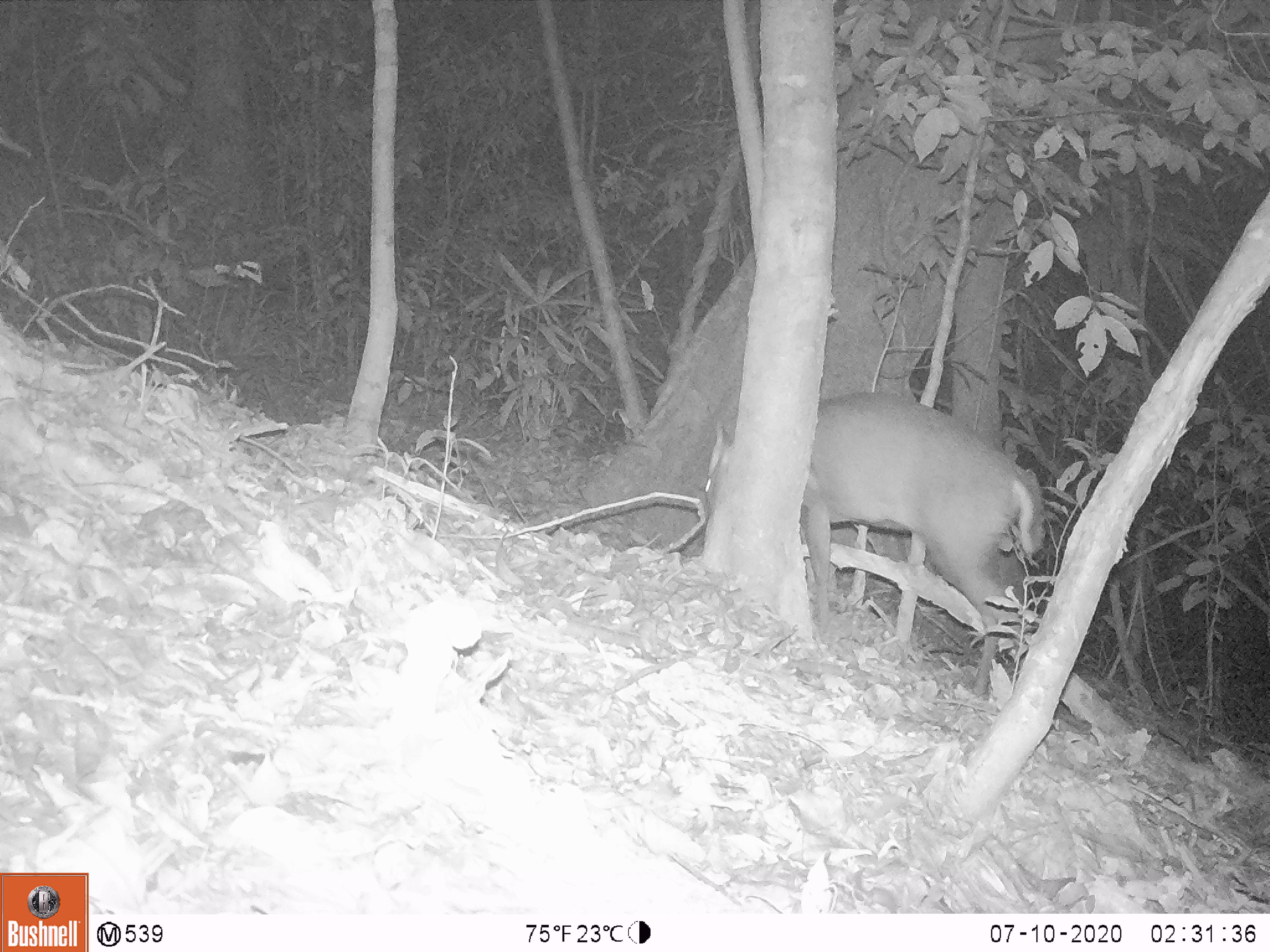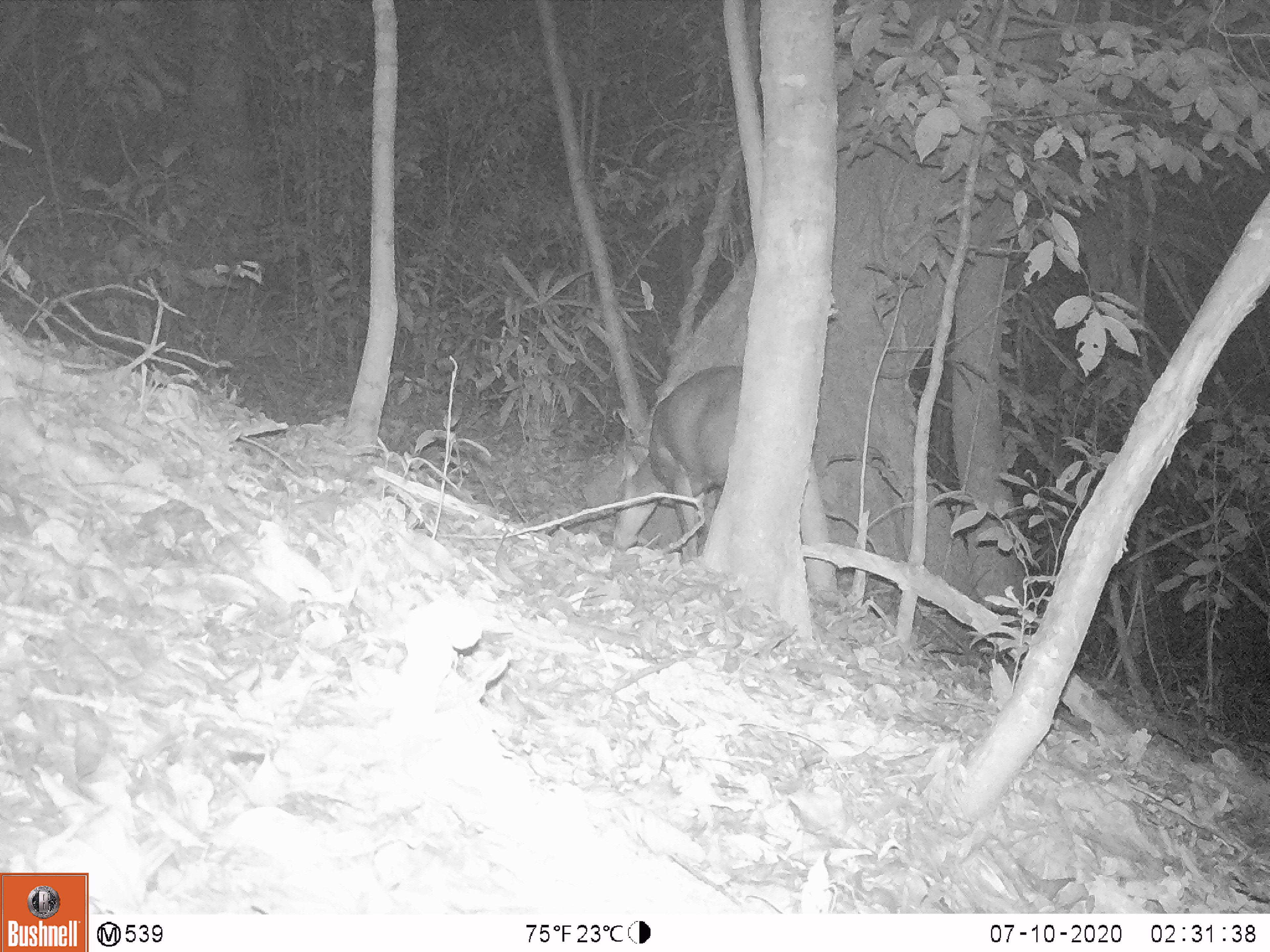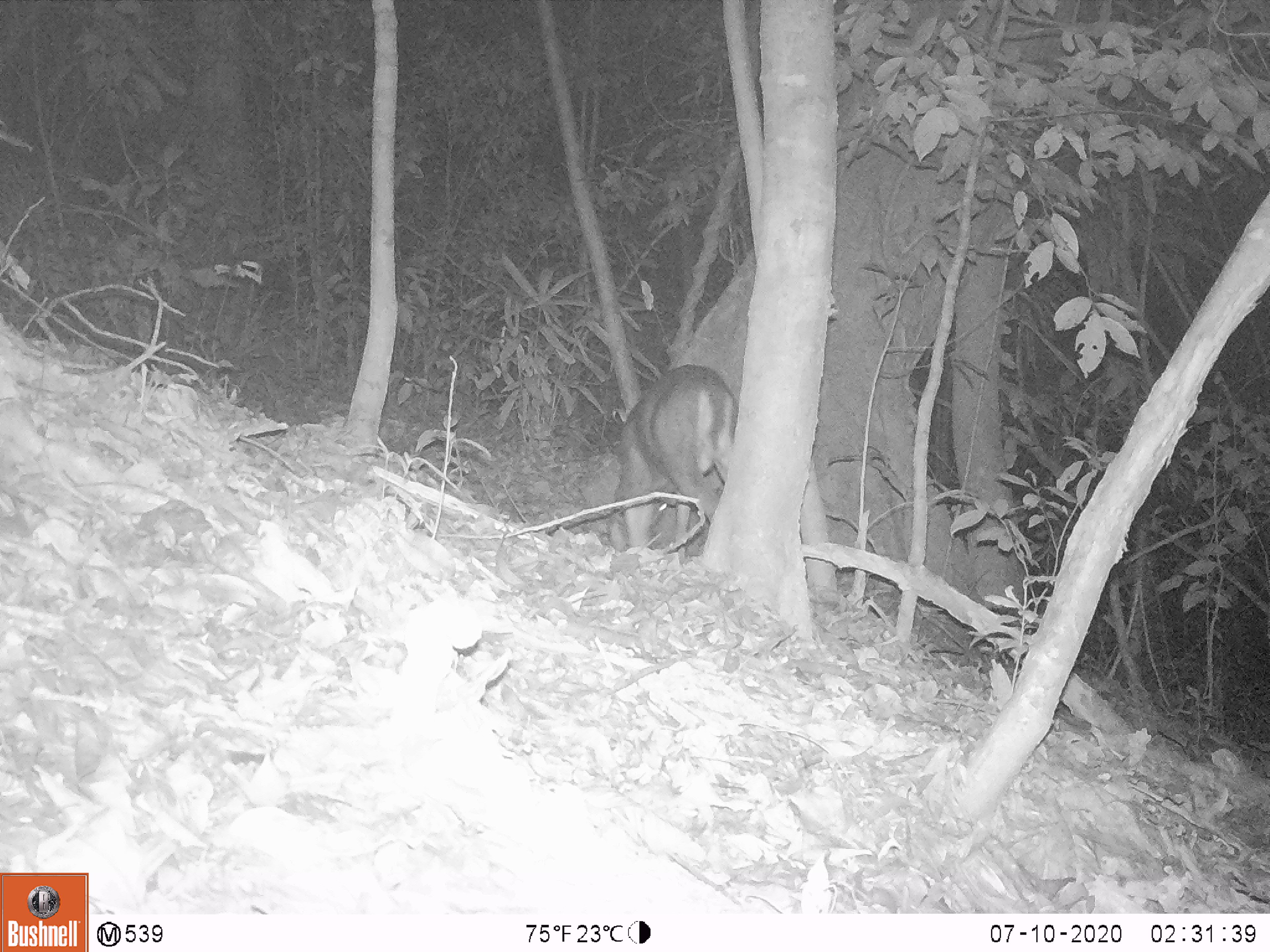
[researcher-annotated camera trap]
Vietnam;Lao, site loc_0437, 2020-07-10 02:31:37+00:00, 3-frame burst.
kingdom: Animalia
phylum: Chordata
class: Mammalia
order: Artiodactyla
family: Cervidae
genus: Muntiacus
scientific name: Muntiacus rooseveltorum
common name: roosevelt's muntjac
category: roosevelts muntjac group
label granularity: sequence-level